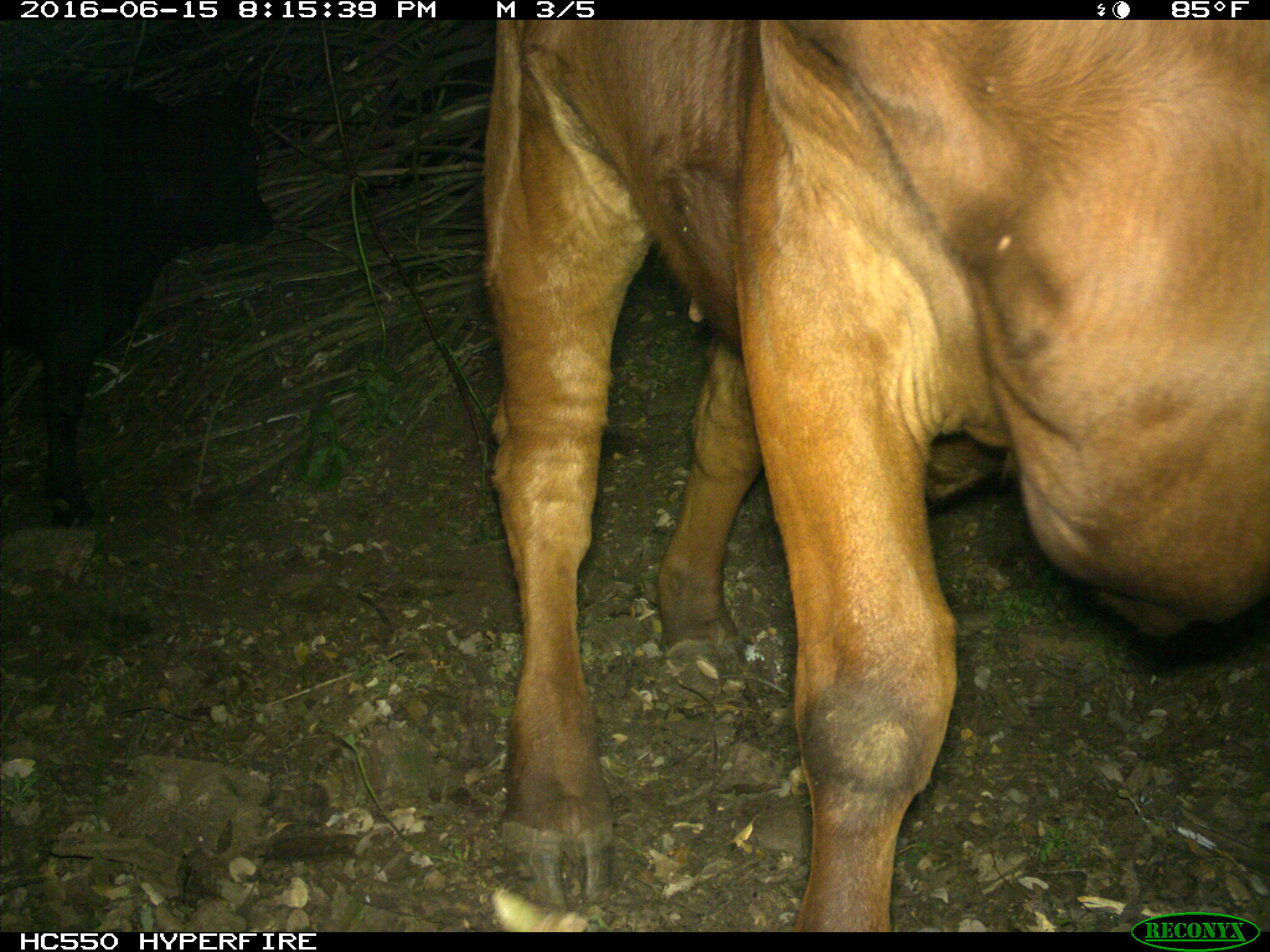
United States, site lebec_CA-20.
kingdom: Animalia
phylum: Chordata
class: Mammalia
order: Artiodactyla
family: Bovidae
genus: Bos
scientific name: Bos taurus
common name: domestic cow